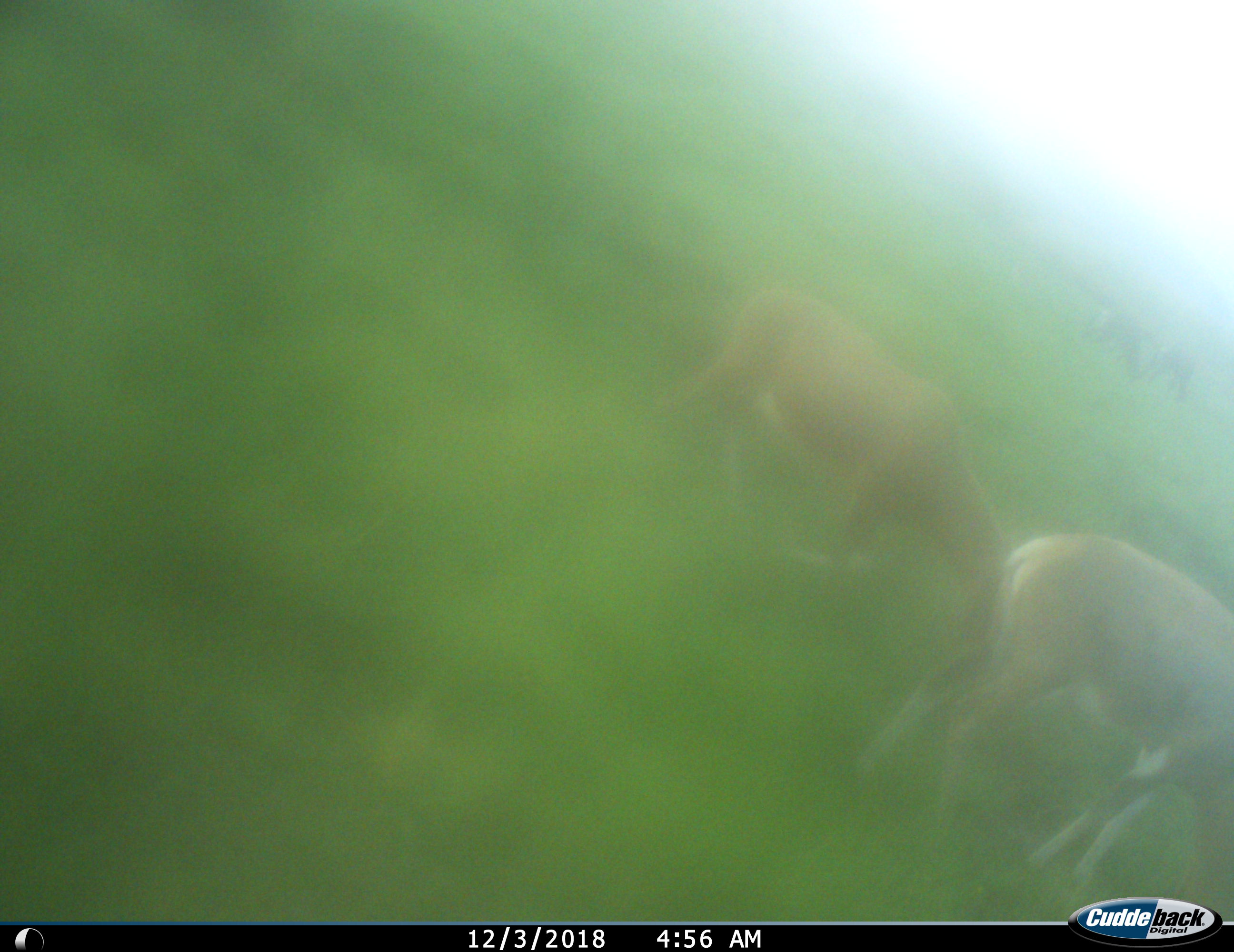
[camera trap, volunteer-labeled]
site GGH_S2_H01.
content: unidentified animal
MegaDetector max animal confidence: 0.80